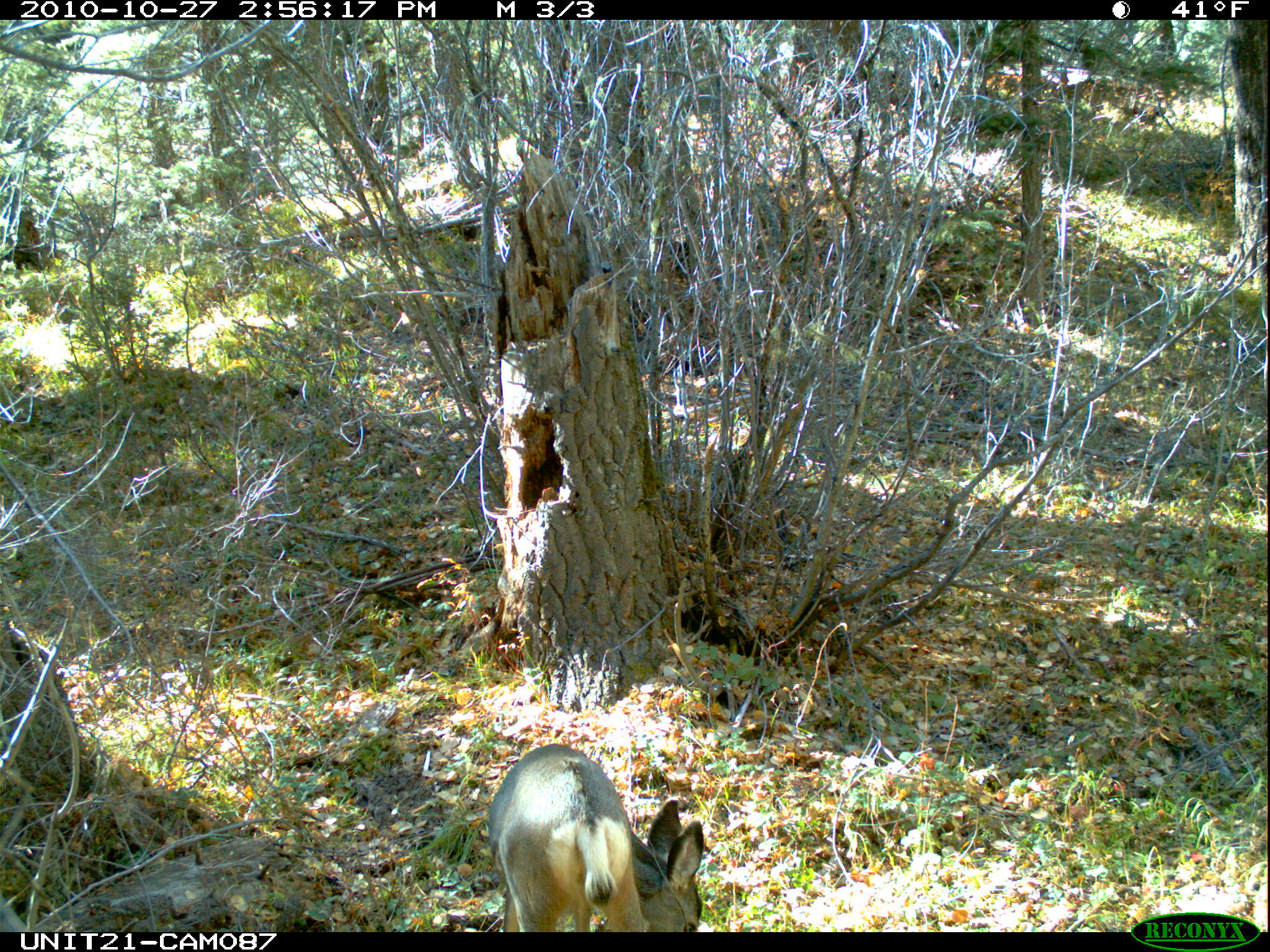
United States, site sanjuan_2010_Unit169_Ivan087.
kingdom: Animalia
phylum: Chordata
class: Mammalia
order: Artiodactyla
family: Cervidae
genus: Odocoileus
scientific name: Odocoileus hemionus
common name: mule deer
Odocoileus hemionus (mule deer).